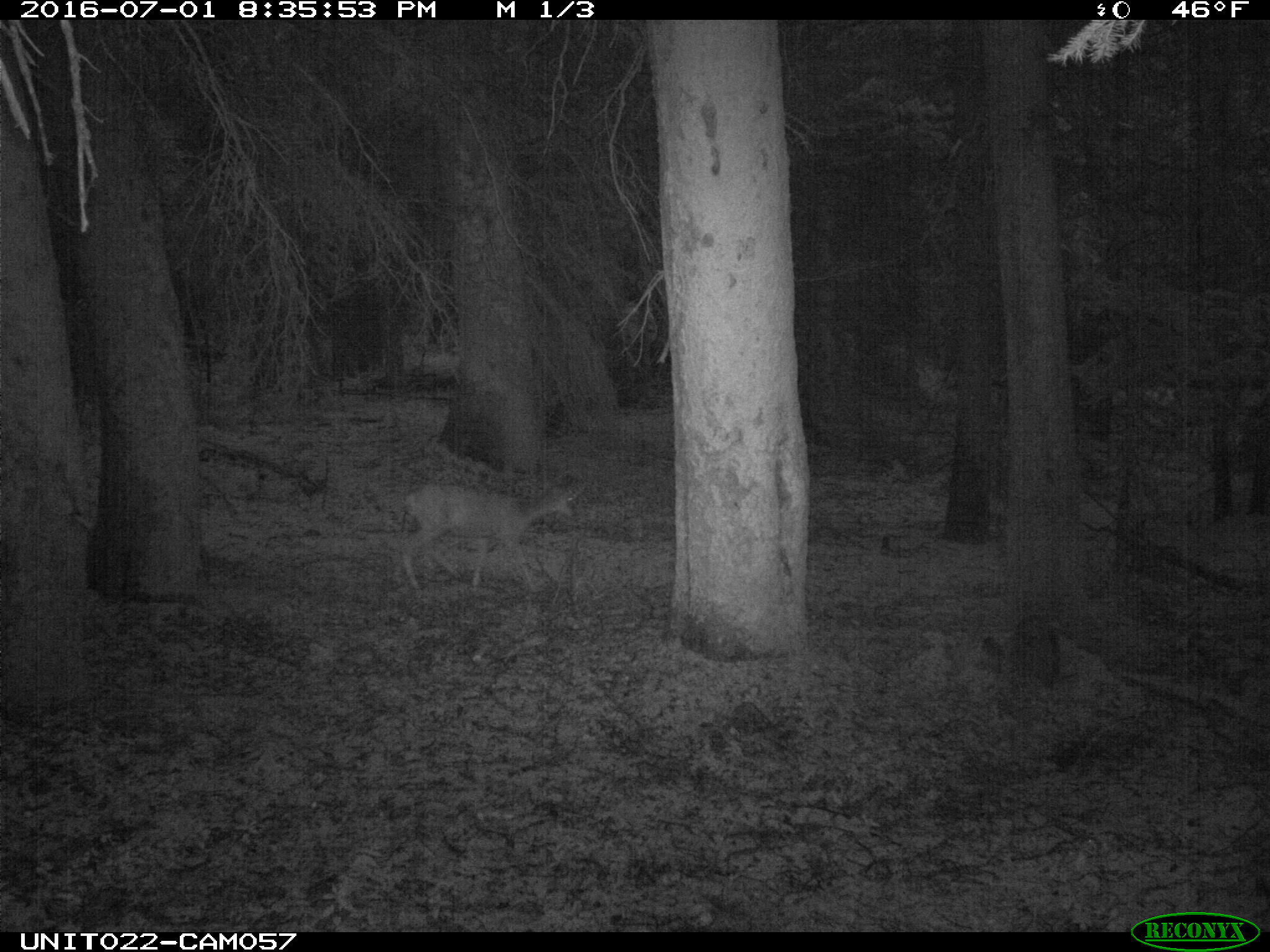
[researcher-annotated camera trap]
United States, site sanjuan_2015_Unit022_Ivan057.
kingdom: Animalia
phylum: Chordata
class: Mammalia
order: Artiodactyla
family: Cervidae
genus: Odocoileus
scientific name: Odocoileus hemionus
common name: mule deer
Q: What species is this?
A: Odocoileus hemionus (mule deer).